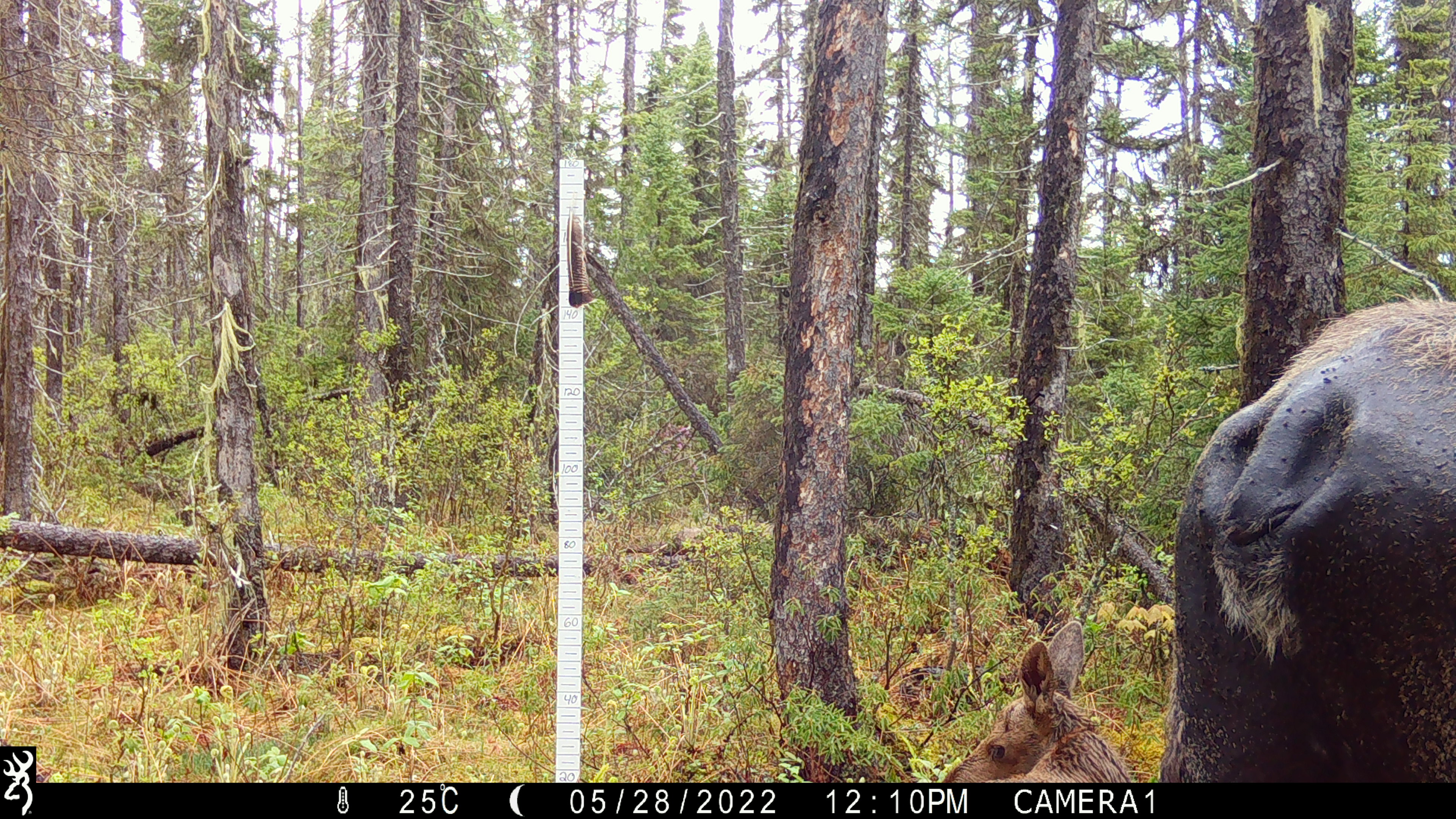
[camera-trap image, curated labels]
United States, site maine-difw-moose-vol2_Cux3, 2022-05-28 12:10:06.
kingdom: Animalia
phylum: Chordata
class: Mammalia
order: Artiodactyla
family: Cervidae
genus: Alces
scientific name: Alces alces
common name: moose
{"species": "moose (Alces alces)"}